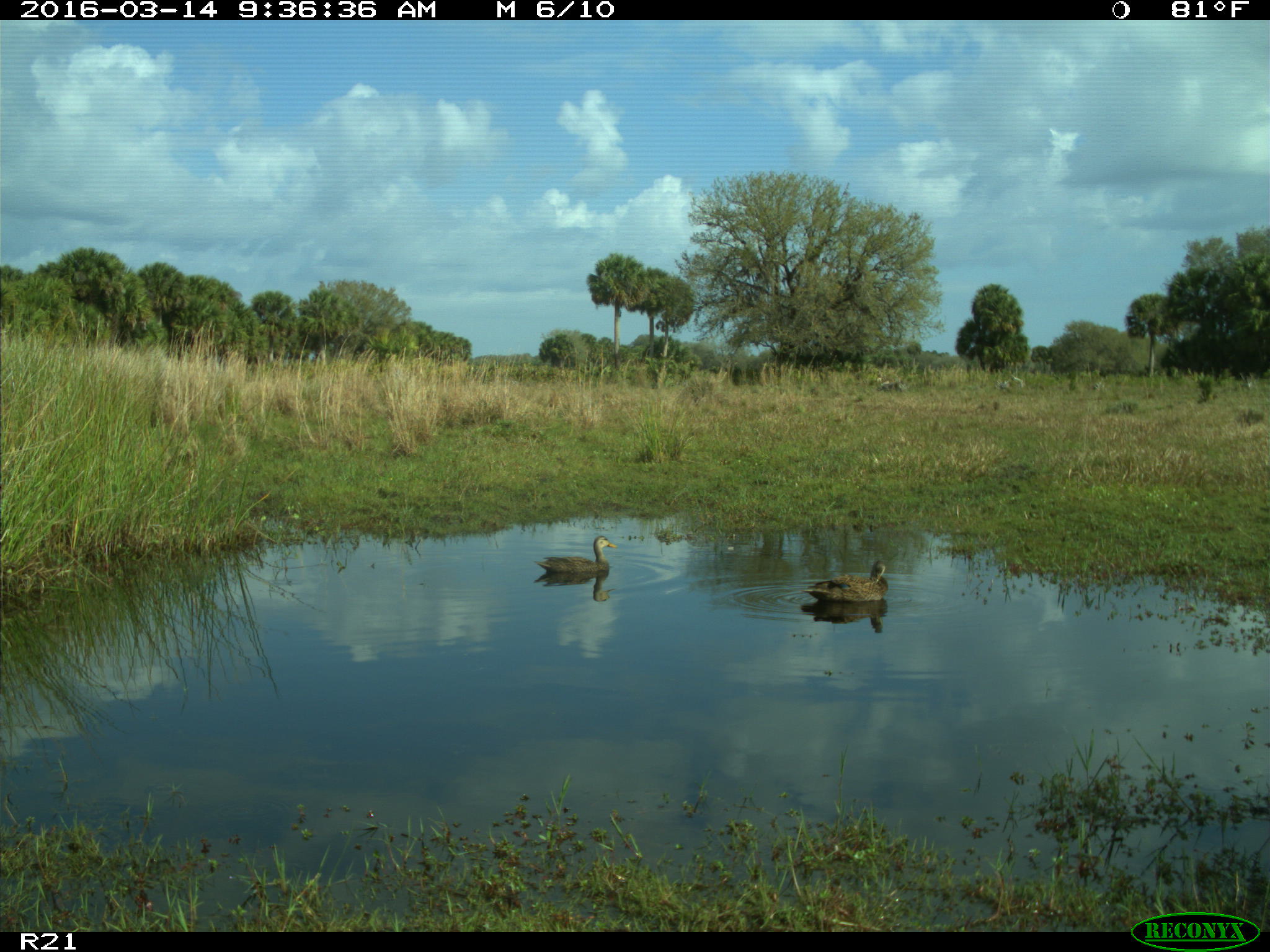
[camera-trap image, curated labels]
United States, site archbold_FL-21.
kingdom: Animalia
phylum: Chordata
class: Aves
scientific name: Aves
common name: birds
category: unidentified bird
Unidentified bird (birds) (Aves).